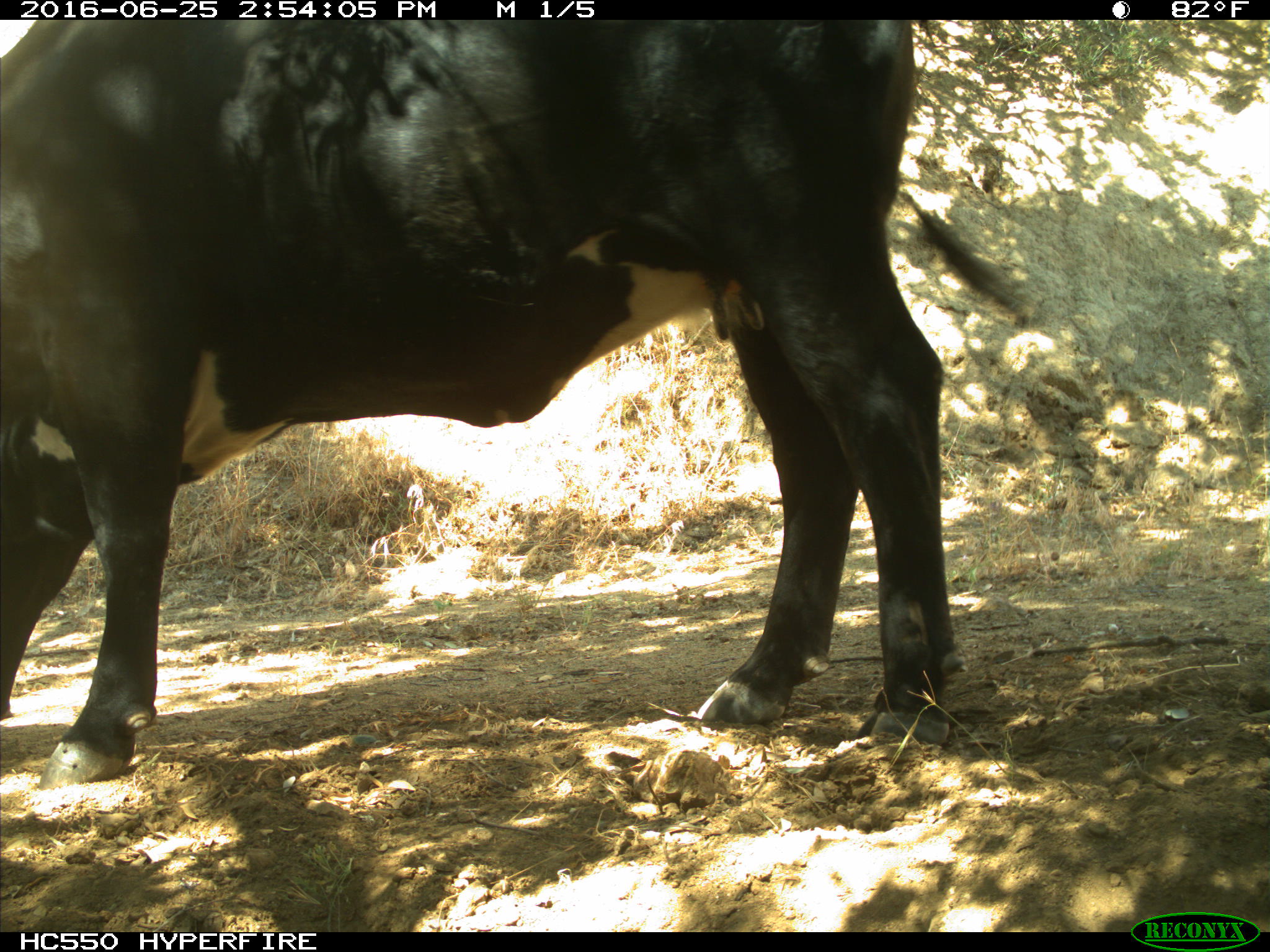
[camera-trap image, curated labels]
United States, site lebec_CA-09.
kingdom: Animalia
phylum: Chordata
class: Mammalia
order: Artiodactyla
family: Bovidae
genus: Bos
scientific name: Bos taurus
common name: domestic cow